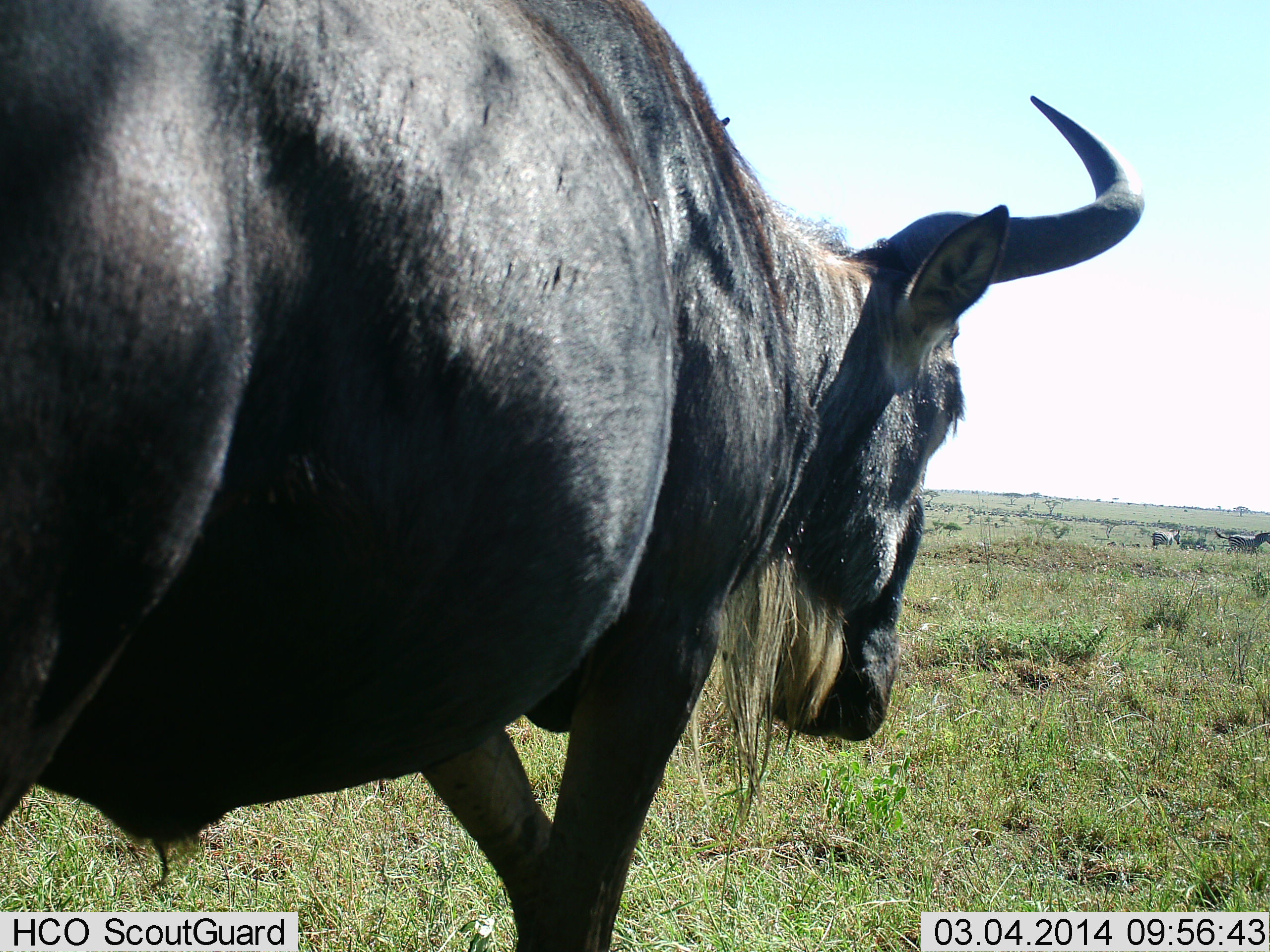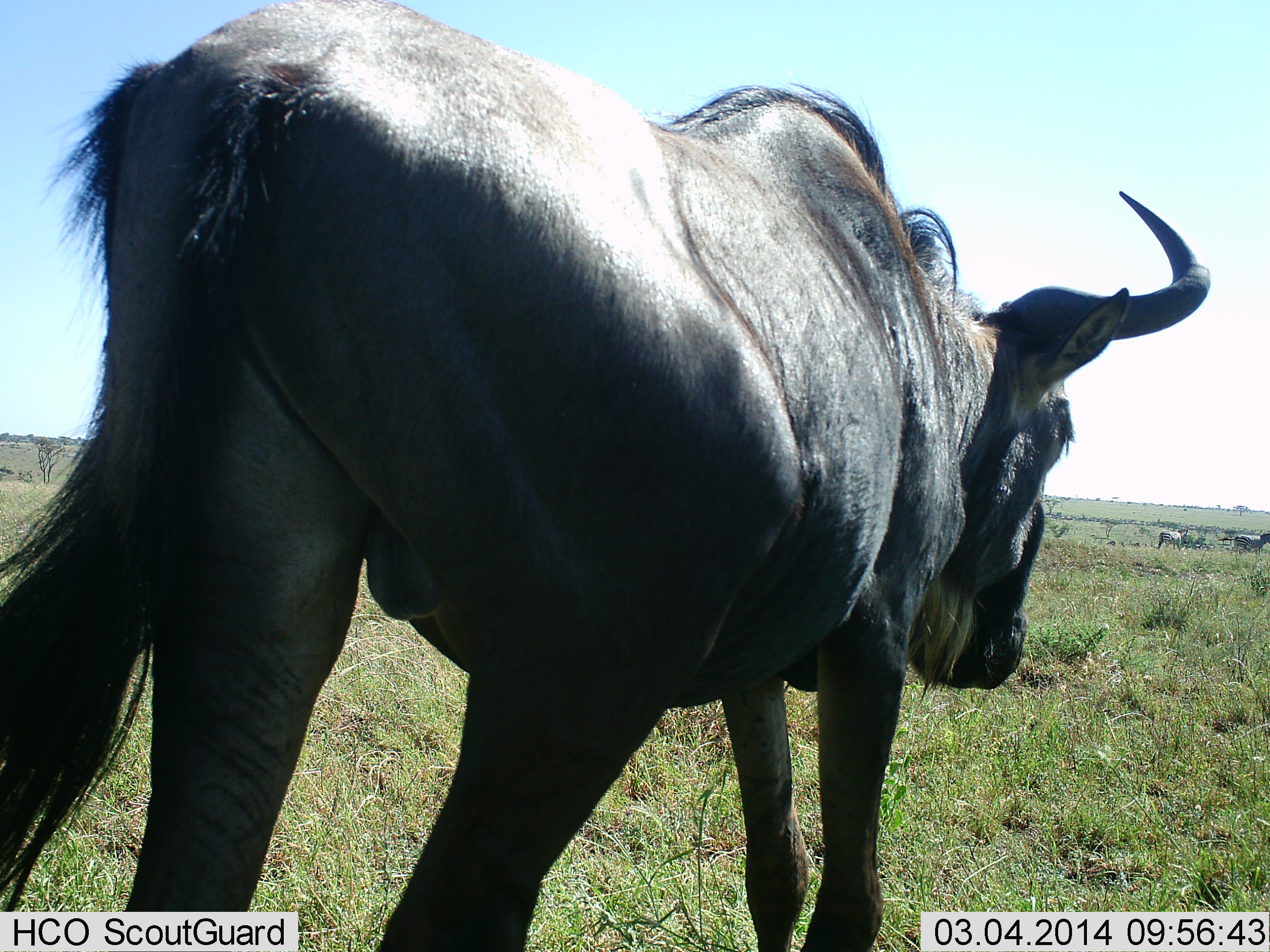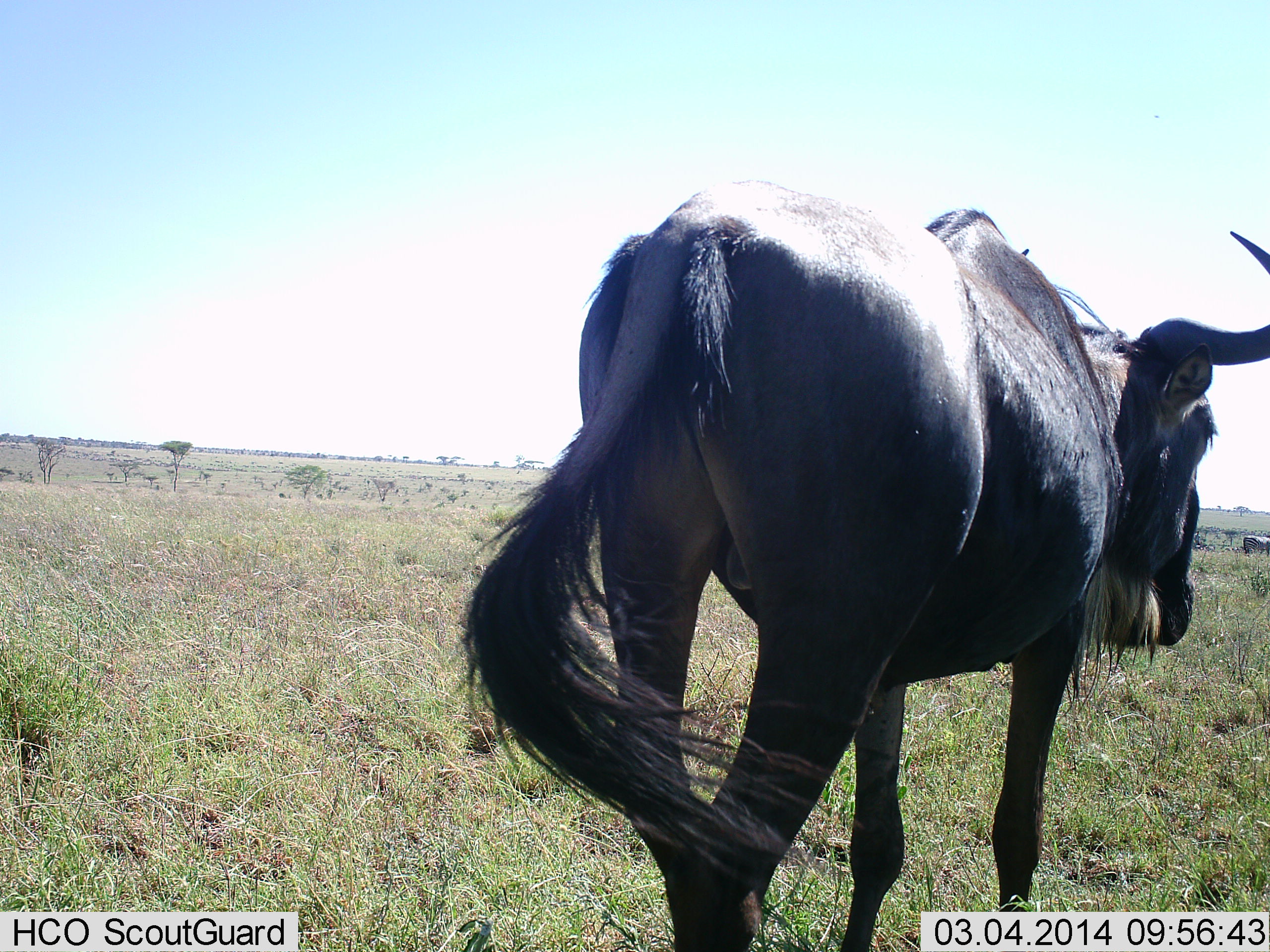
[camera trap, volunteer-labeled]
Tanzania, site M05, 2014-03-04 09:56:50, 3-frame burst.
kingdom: Animalia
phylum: Chordata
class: Mammalia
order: Artiodactyla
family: Bovidae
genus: Connochaetes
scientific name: Connochaetes taurinus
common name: blue wildebeest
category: wildebeest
Wildebeest (blue wildebeest) (Connochaetes taurinus), count 1. Behavior (volunteer vote fractions): standing 13%, resting 0%, moving 93%, interacting 0%. Young present (vote fraction): 0%. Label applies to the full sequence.